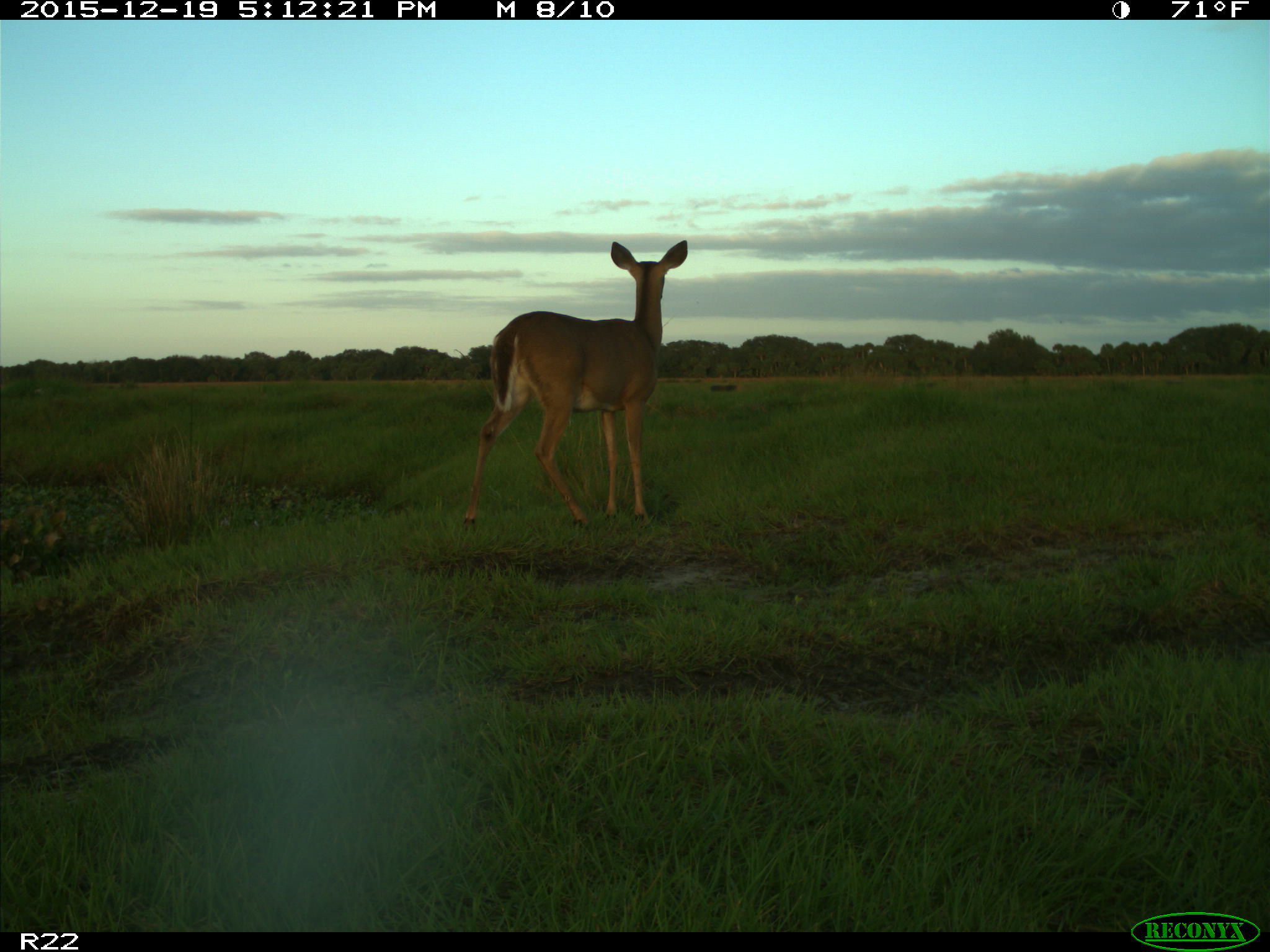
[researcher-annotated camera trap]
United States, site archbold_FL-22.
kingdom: Animalia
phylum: Chordata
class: Mammalia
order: Artiodactyla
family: Cervidae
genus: Odocoileus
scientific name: Odocoileus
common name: deer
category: unidentified deer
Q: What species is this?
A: Unidentified deer (deer) (Odocoileus).